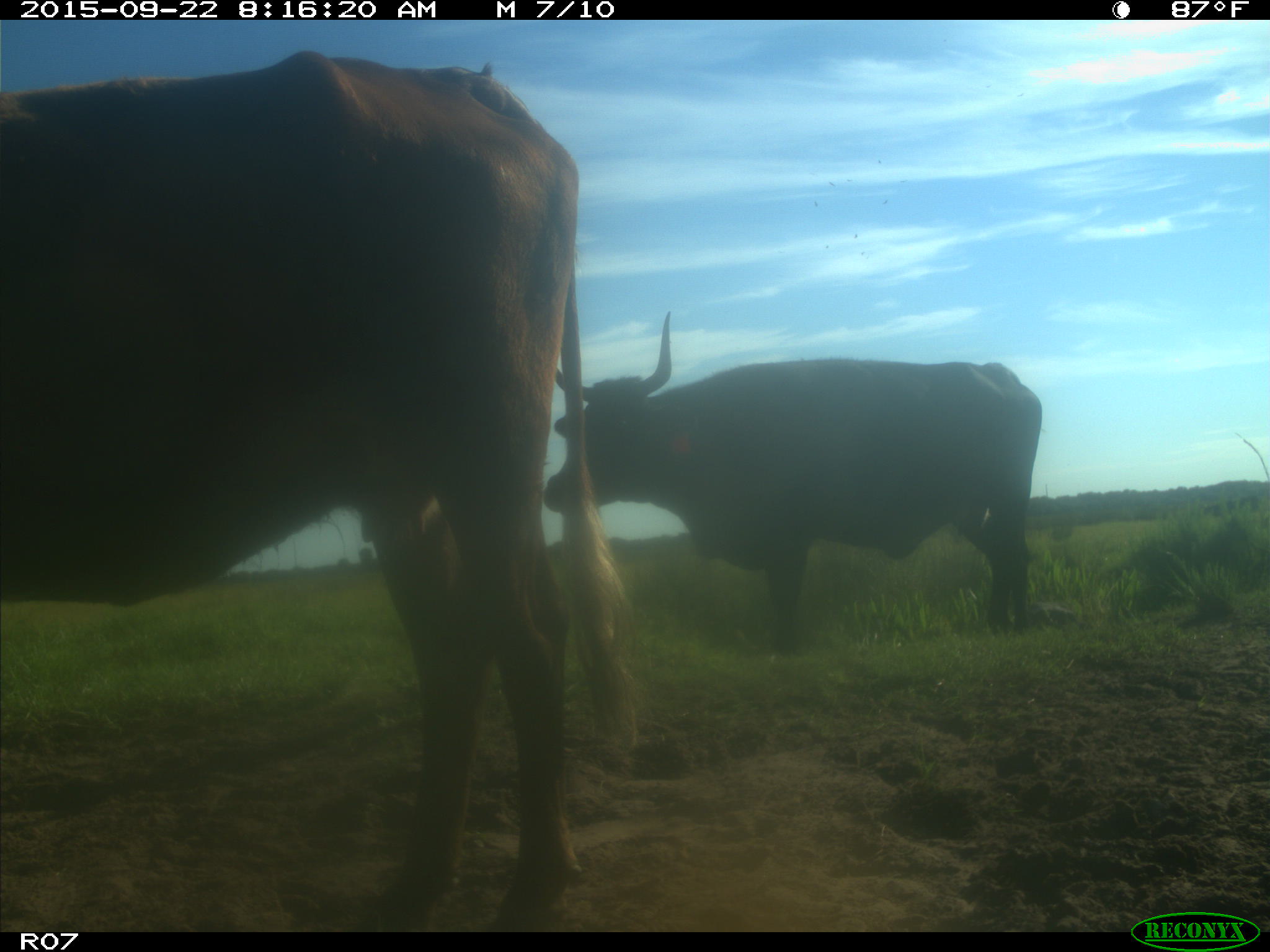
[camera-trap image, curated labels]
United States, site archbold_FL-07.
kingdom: Animalia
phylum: Chordata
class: Mammalia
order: Artiodactyla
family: Bovidae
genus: Bos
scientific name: Bos taurus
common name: domestic cow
Bos taurus (domestic cow).